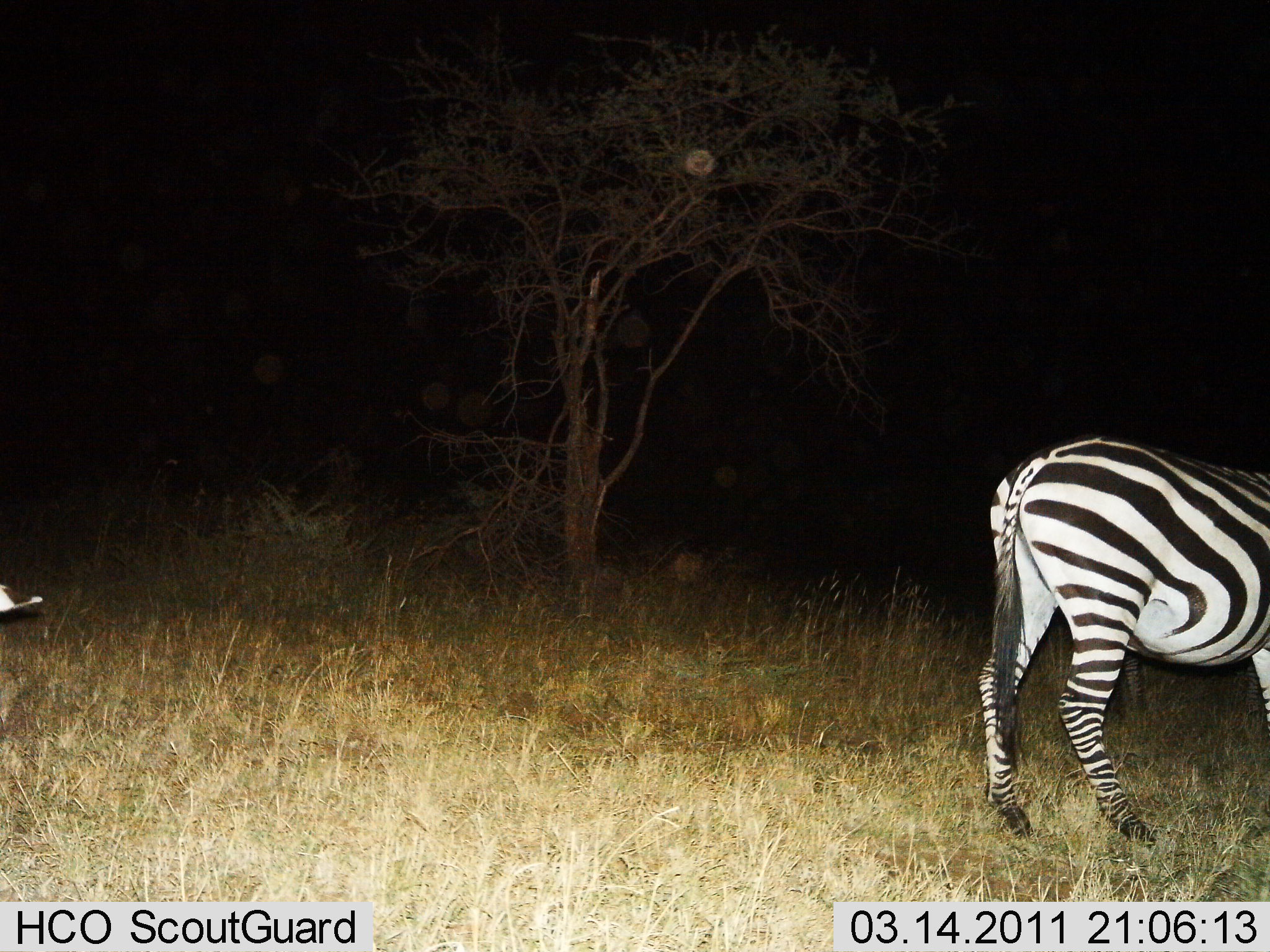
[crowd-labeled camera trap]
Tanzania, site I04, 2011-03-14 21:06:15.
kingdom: Animalia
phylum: Chordata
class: Mammalia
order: Perissodactyla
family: Equidae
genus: Equus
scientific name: Equus quagga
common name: plains zebra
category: zebra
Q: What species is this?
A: Zebra (plains zebra) (Equus quagga).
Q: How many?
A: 2.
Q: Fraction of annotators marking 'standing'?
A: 78%.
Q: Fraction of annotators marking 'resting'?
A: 0%.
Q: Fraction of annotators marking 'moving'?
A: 22%.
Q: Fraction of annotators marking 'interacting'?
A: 0%.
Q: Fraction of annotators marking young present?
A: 0%.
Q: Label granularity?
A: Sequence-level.